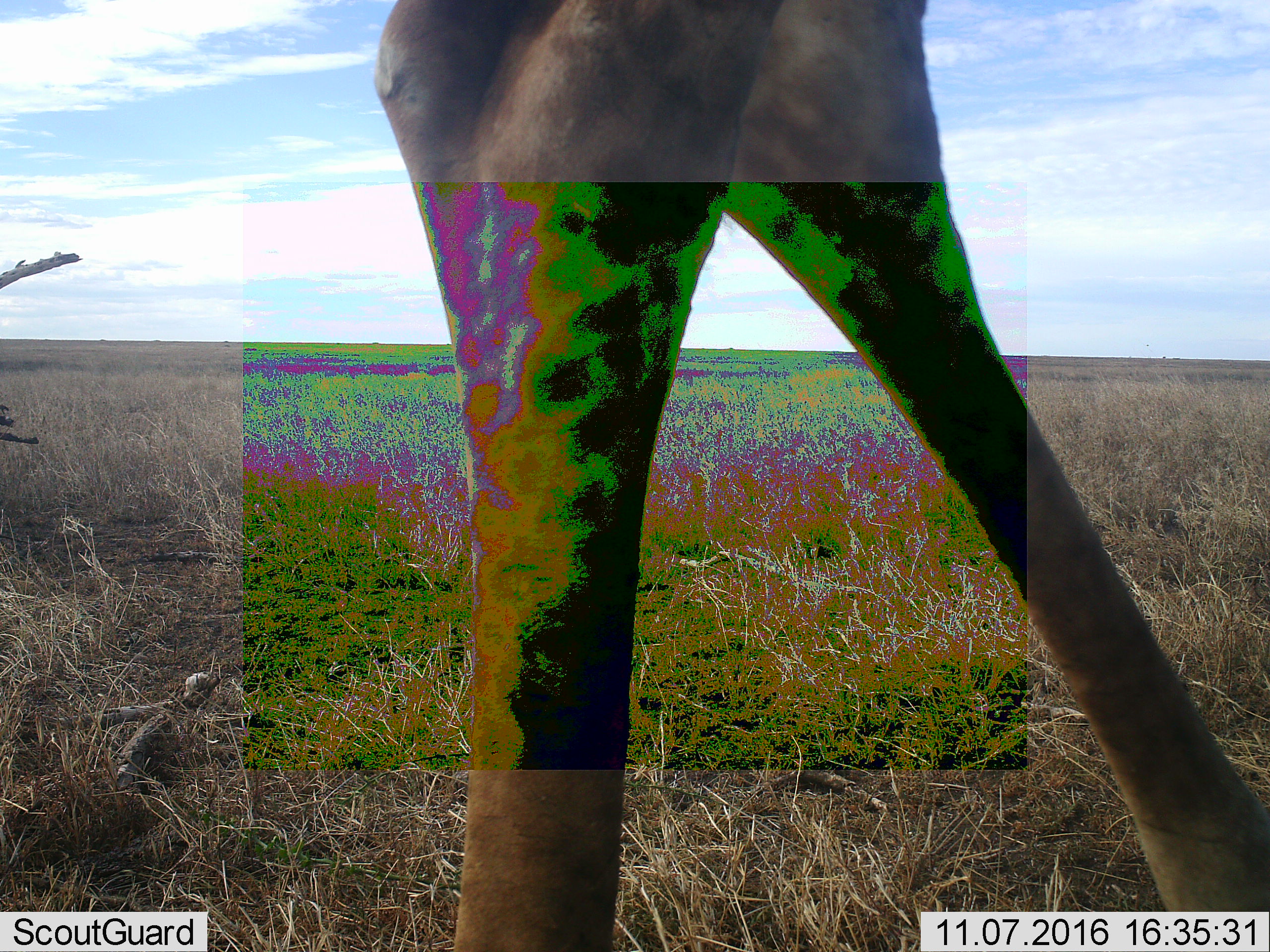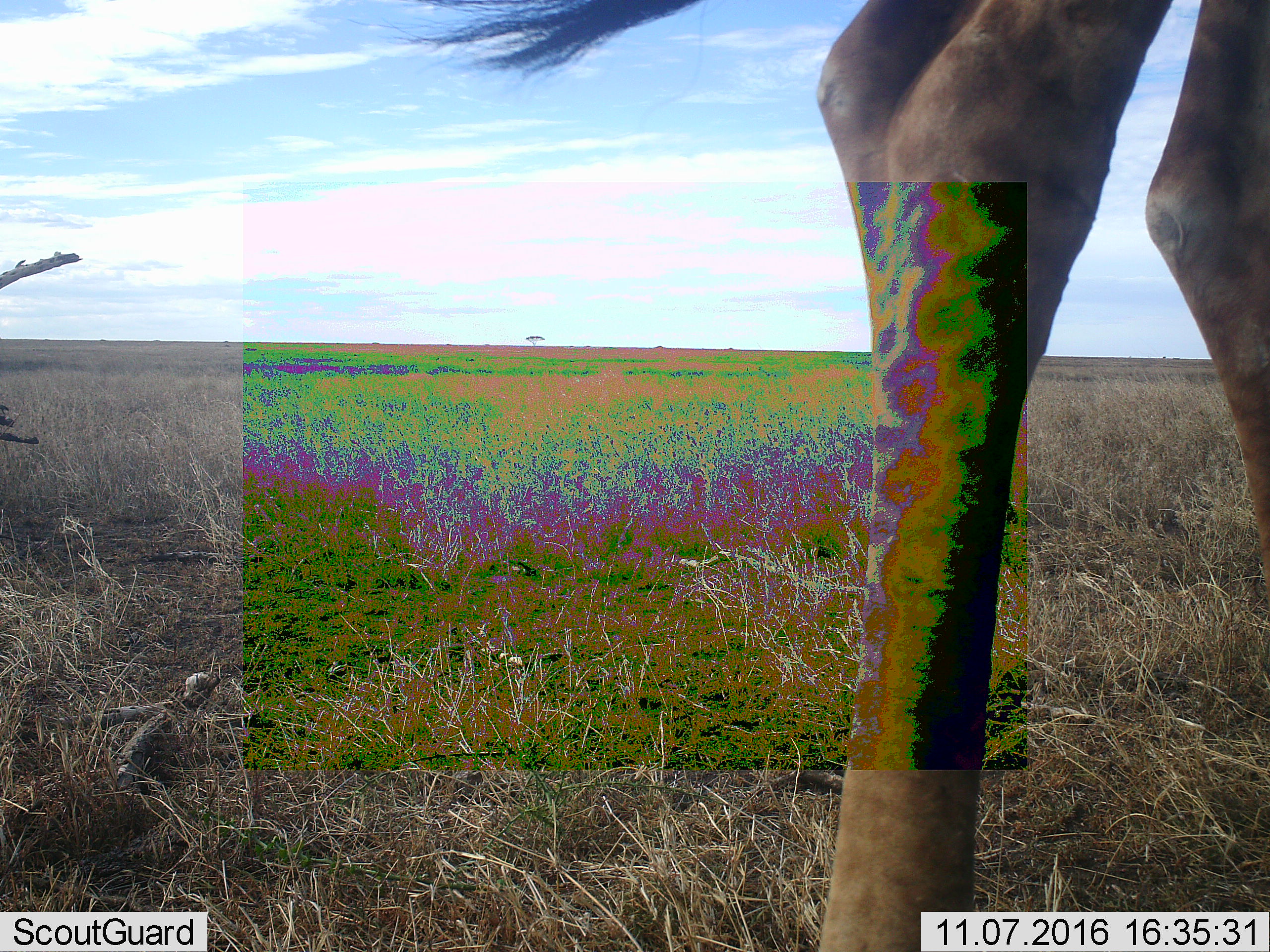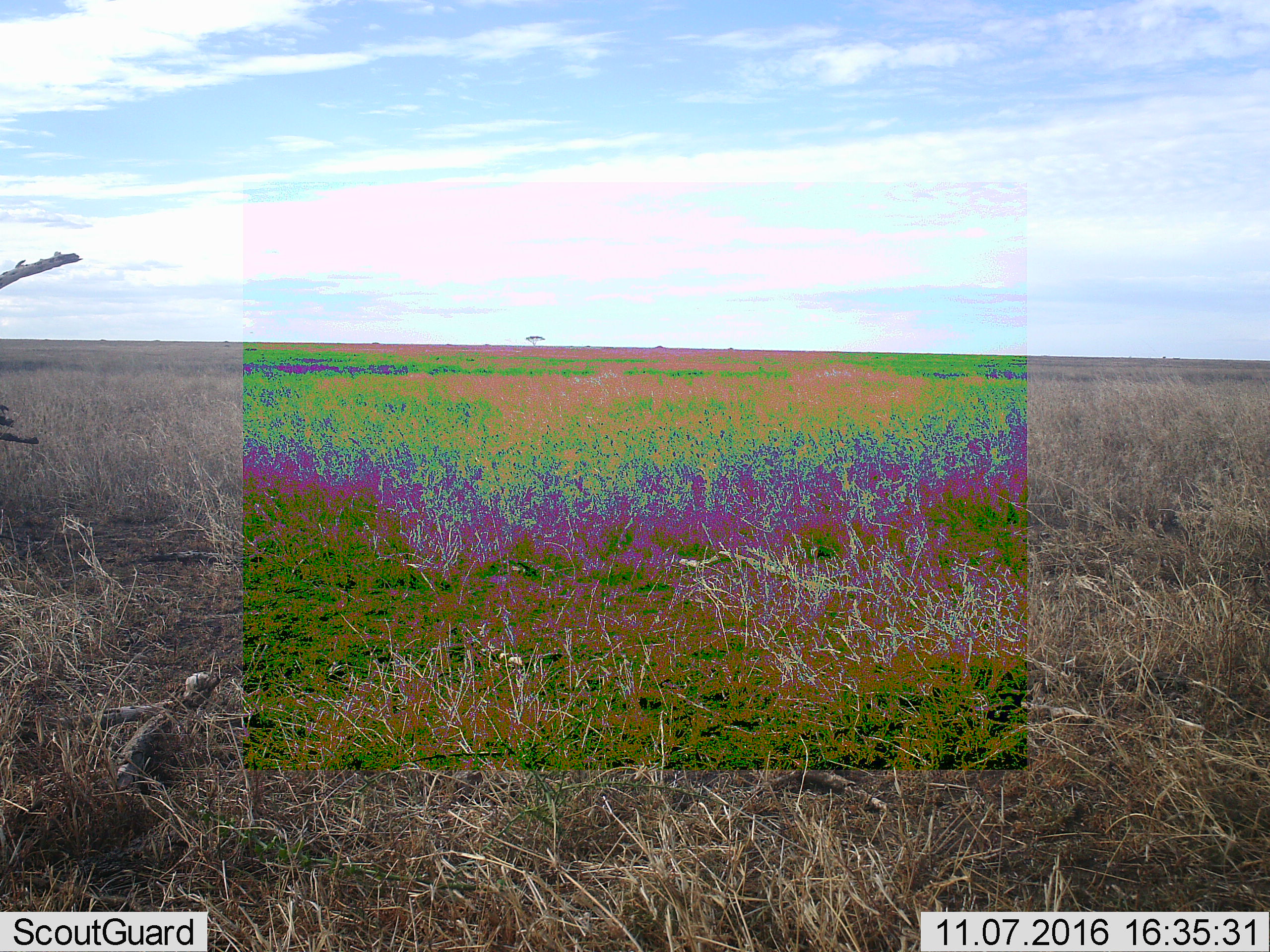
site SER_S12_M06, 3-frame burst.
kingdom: Animalia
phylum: Chordata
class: Mammalia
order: Artiodactyla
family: Giraffidae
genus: Giraffa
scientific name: Giraffa camelopardalis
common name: giraffe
Giraffe (Giraffa camelopardalis), count 1. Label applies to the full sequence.